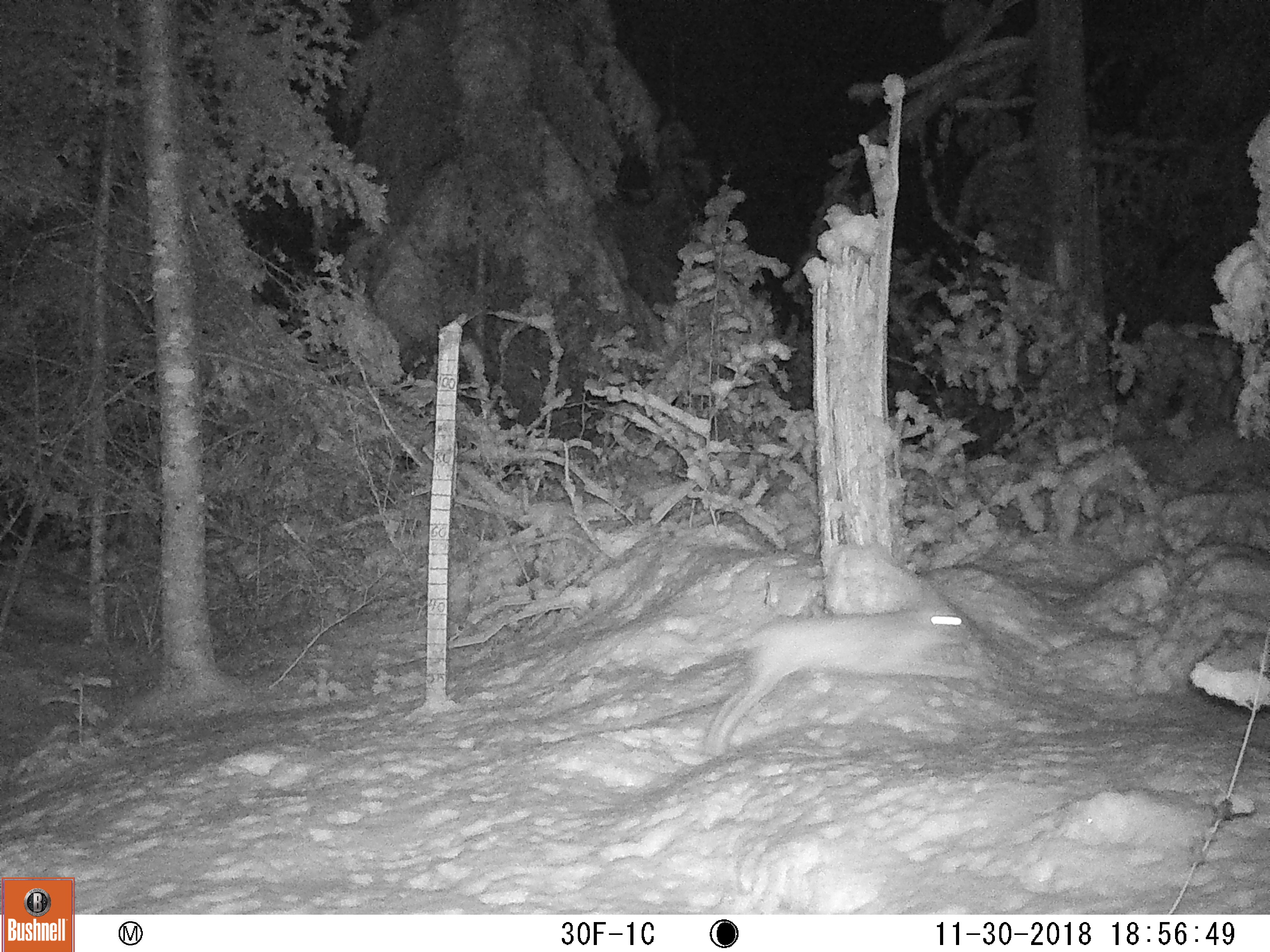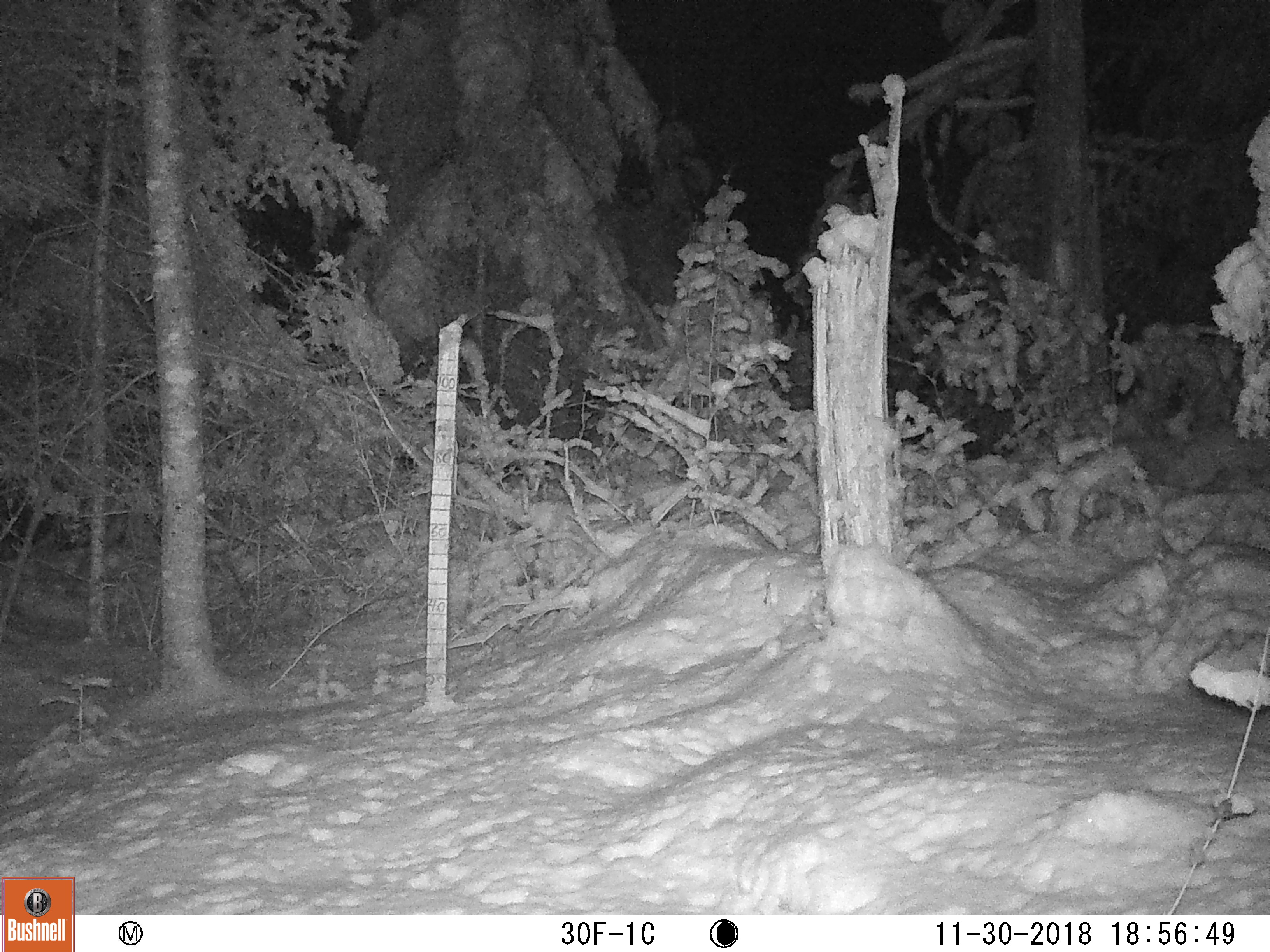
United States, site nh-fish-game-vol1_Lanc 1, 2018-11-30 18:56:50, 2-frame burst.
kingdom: Animalia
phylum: Chordata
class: Mammalia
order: Lagomorpha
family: Leporidae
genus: Lepus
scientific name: Lepus americanus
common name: snowshoe hare